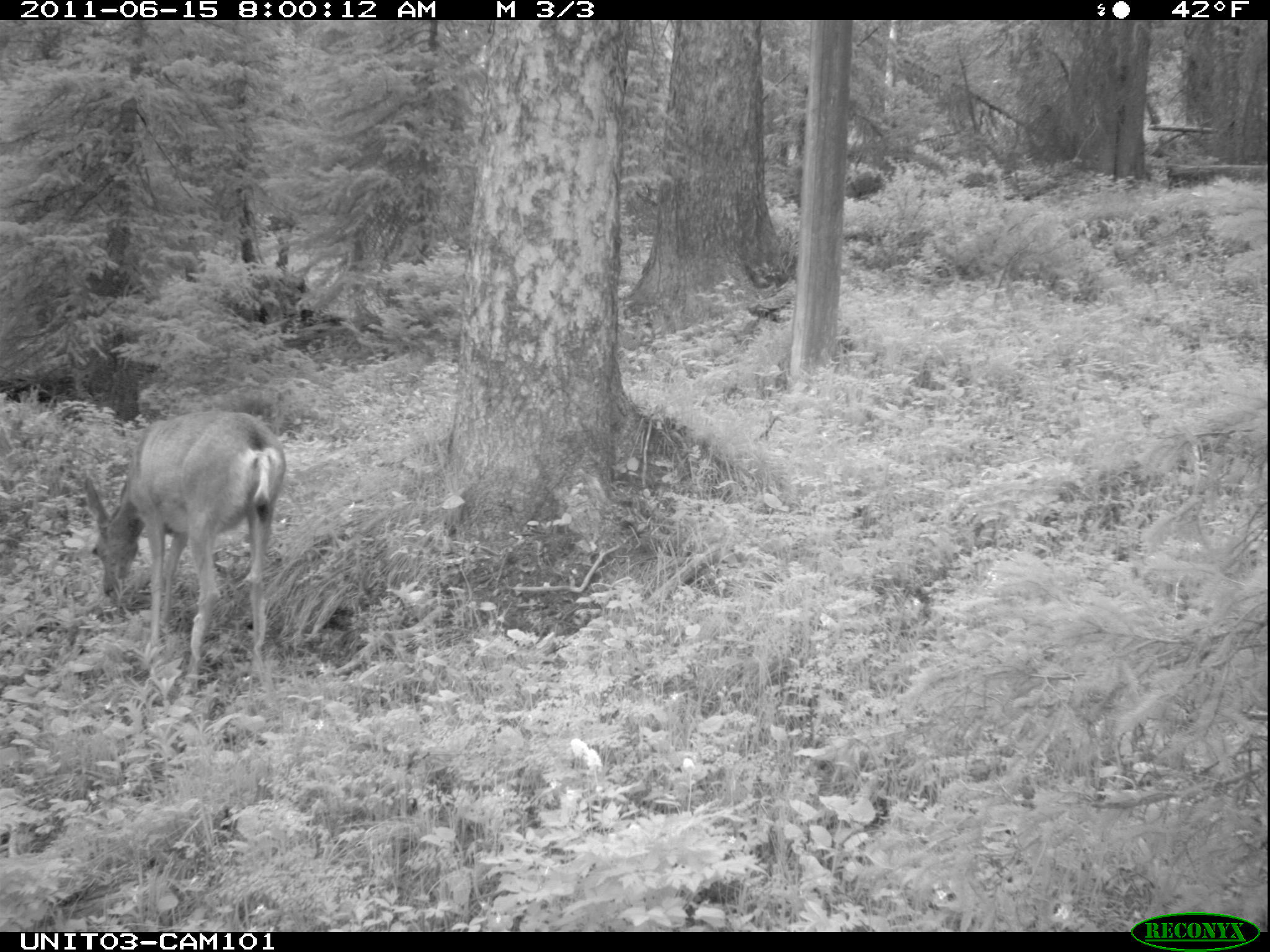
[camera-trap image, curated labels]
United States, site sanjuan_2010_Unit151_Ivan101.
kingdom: Animalia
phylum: Chordata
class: Mammalia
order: Artiodactyla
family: Cervidae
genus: Odocoileus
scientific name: Odocoileus hemionus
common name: mule deer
Odocoileus hemionus (mule deer).